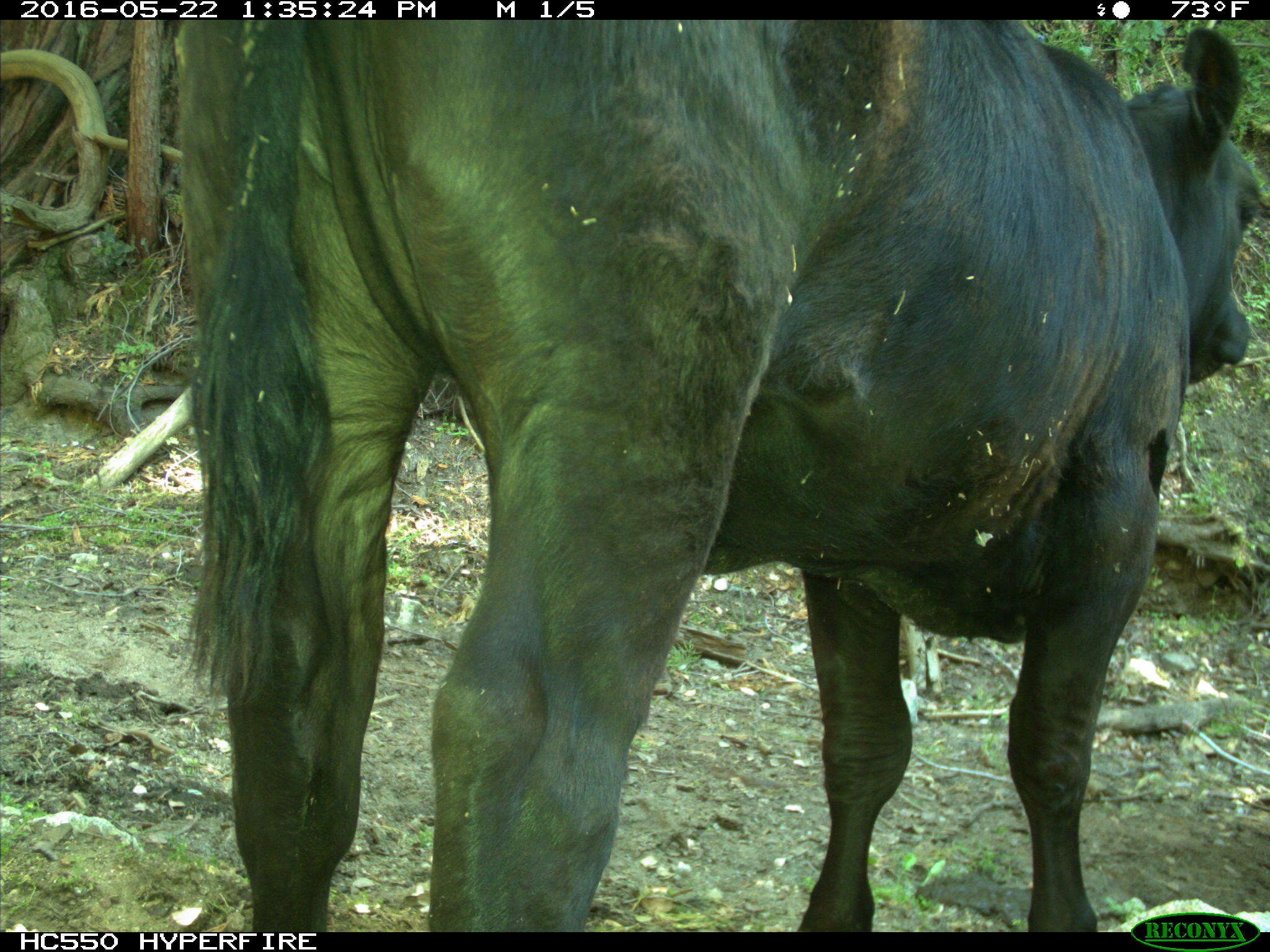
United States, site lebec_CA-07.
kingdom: Animalia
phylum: Chordata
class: Mammalia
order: Artiodactyla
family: Bovidae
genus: Bos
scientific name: Bos taurus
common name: domestic cow